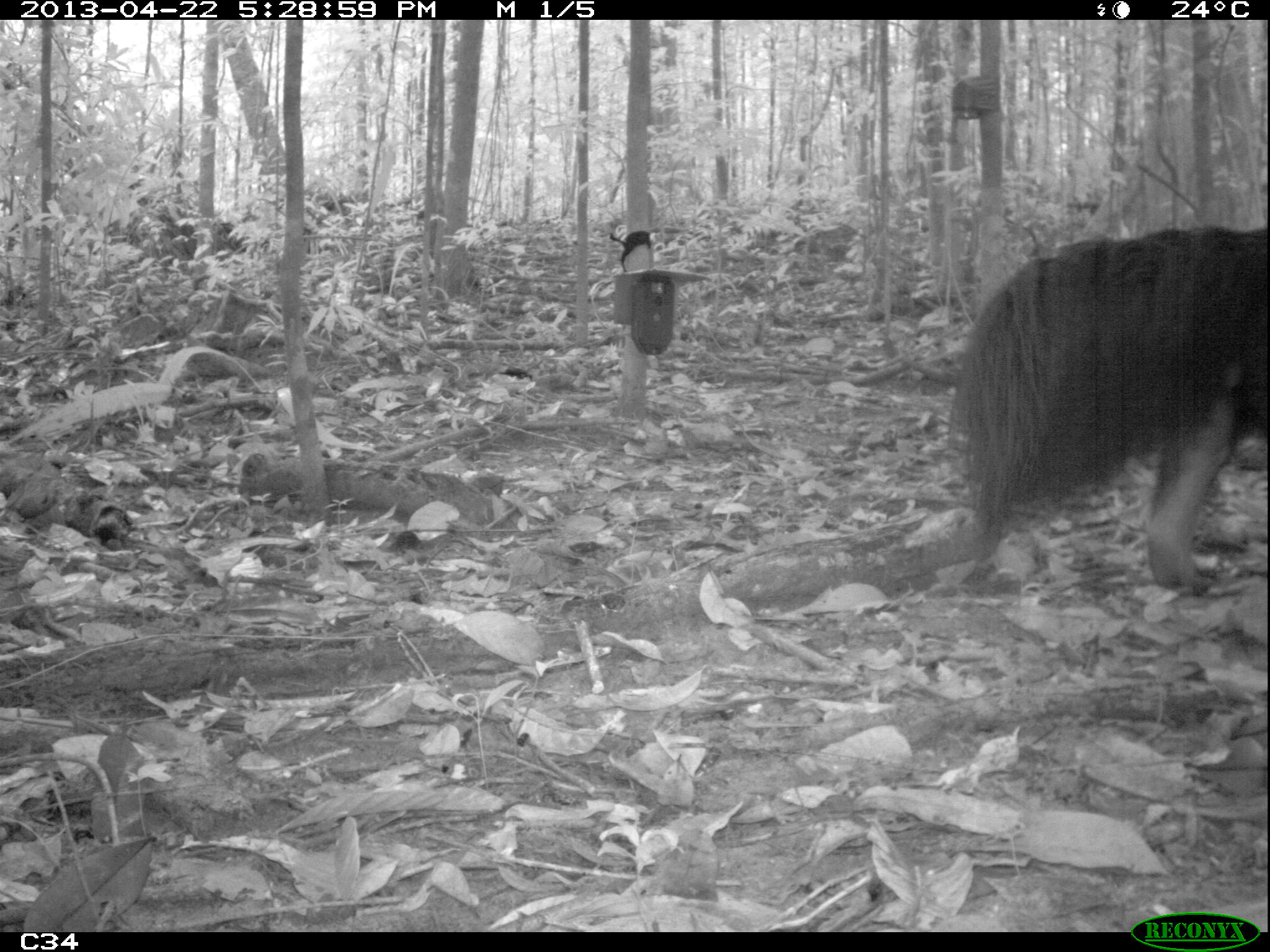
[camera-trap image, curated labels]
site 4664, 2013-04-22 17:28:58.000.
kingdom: Animalia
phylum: Chordata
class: Mammalia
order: Pilosa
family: Myrmecophagidae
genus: Myrmecophaga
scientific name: Myrmecophaga tridactyla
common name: giant anteater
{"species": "Myrmecophaga tridactyla (giant anteater)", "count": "1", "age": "adult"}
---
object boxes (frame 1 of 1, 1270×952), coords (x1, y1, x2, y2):
myrmecophaga tridactyla: (944, 224, 1268, 596)